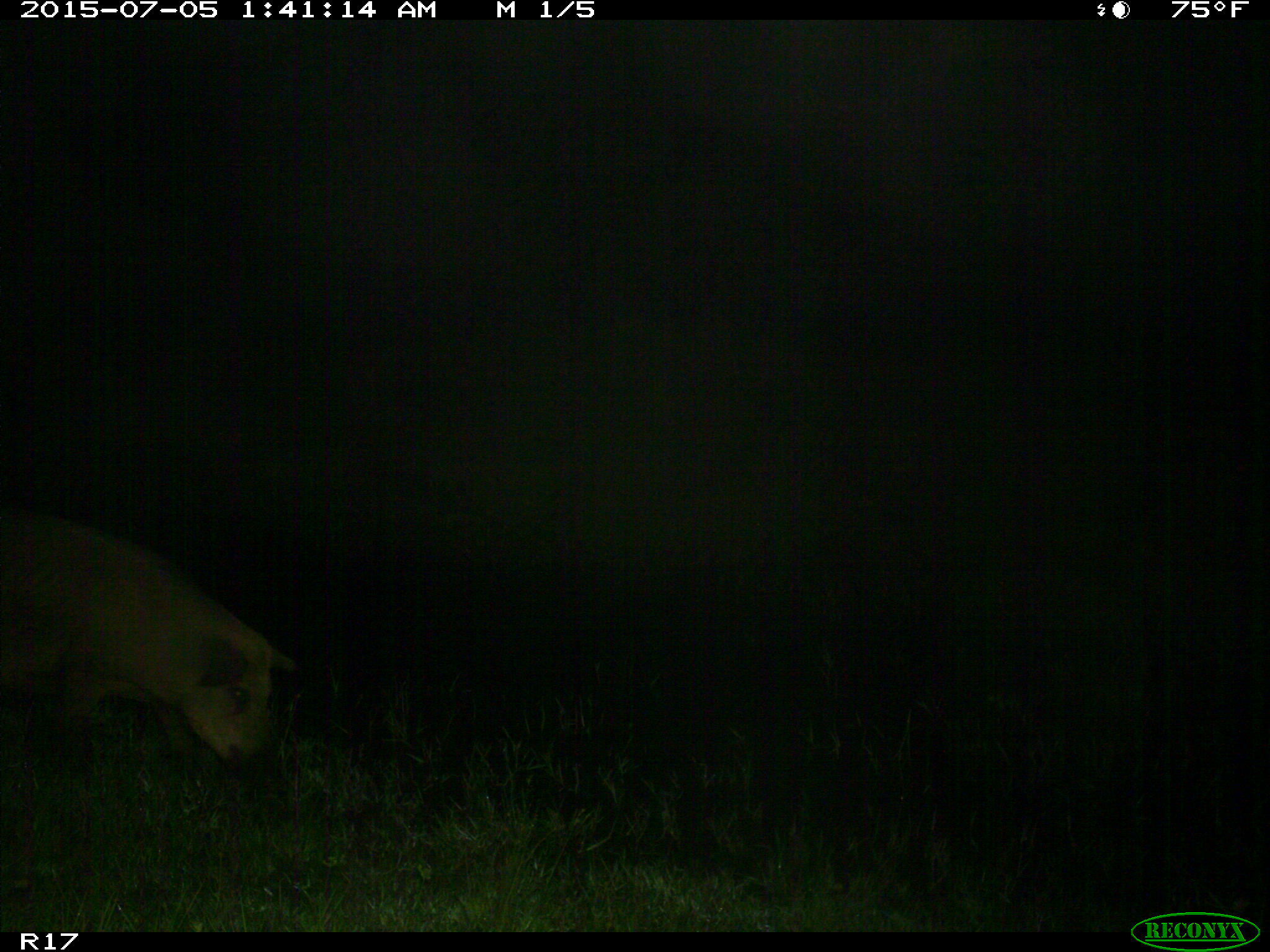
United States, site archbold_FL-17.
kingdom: Animalia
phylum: Chordata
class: Mammalia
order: Artiodactyla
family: Suidae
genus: Sus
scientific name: Sus scrofa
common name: wild boar